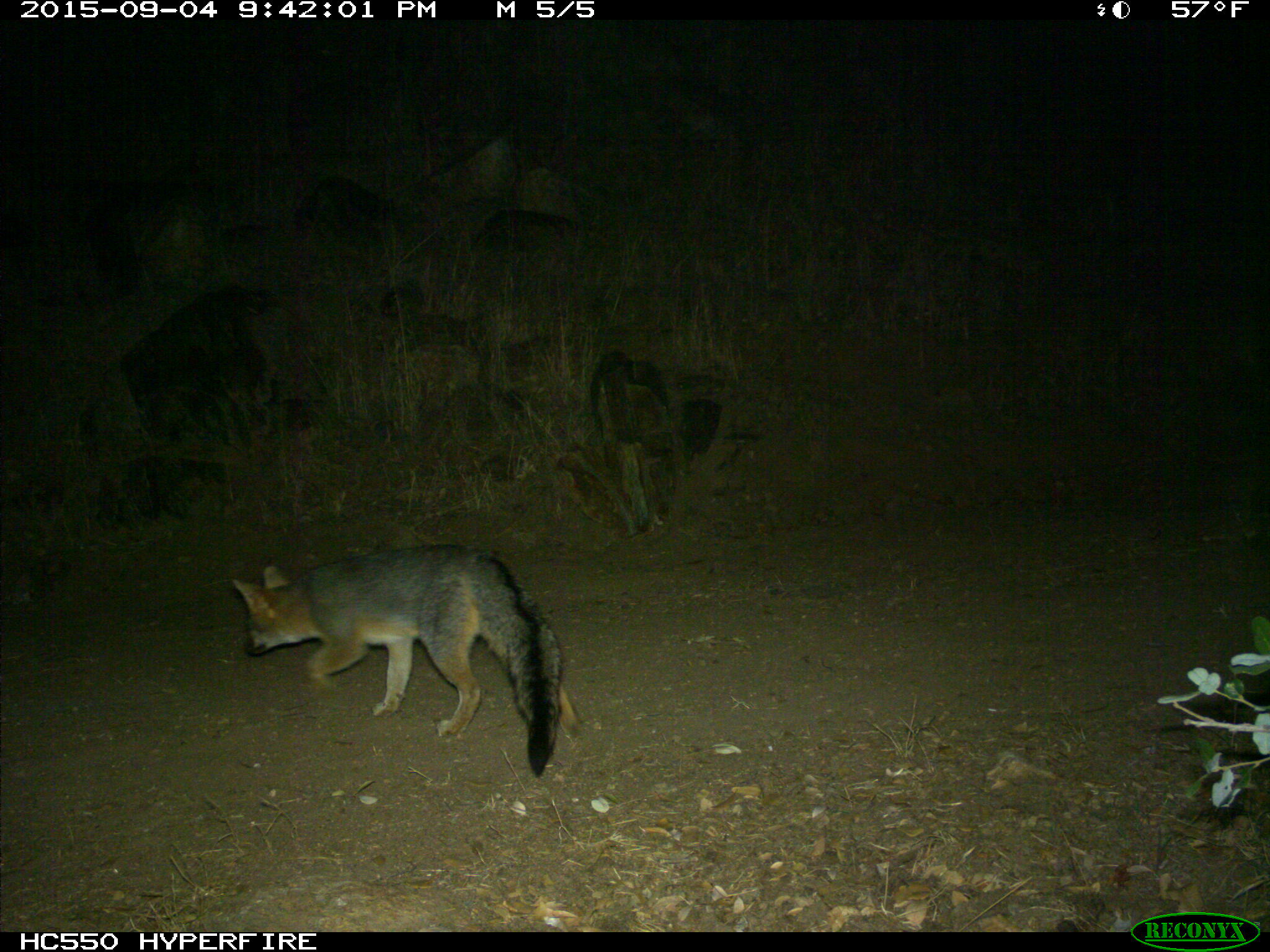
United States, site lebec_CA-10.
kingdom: Animalia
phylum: Chordata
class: Mammalia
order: Carnivora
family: Canidae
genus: Urocyon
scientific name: Urocyon cinereoargenteus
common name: gray fox